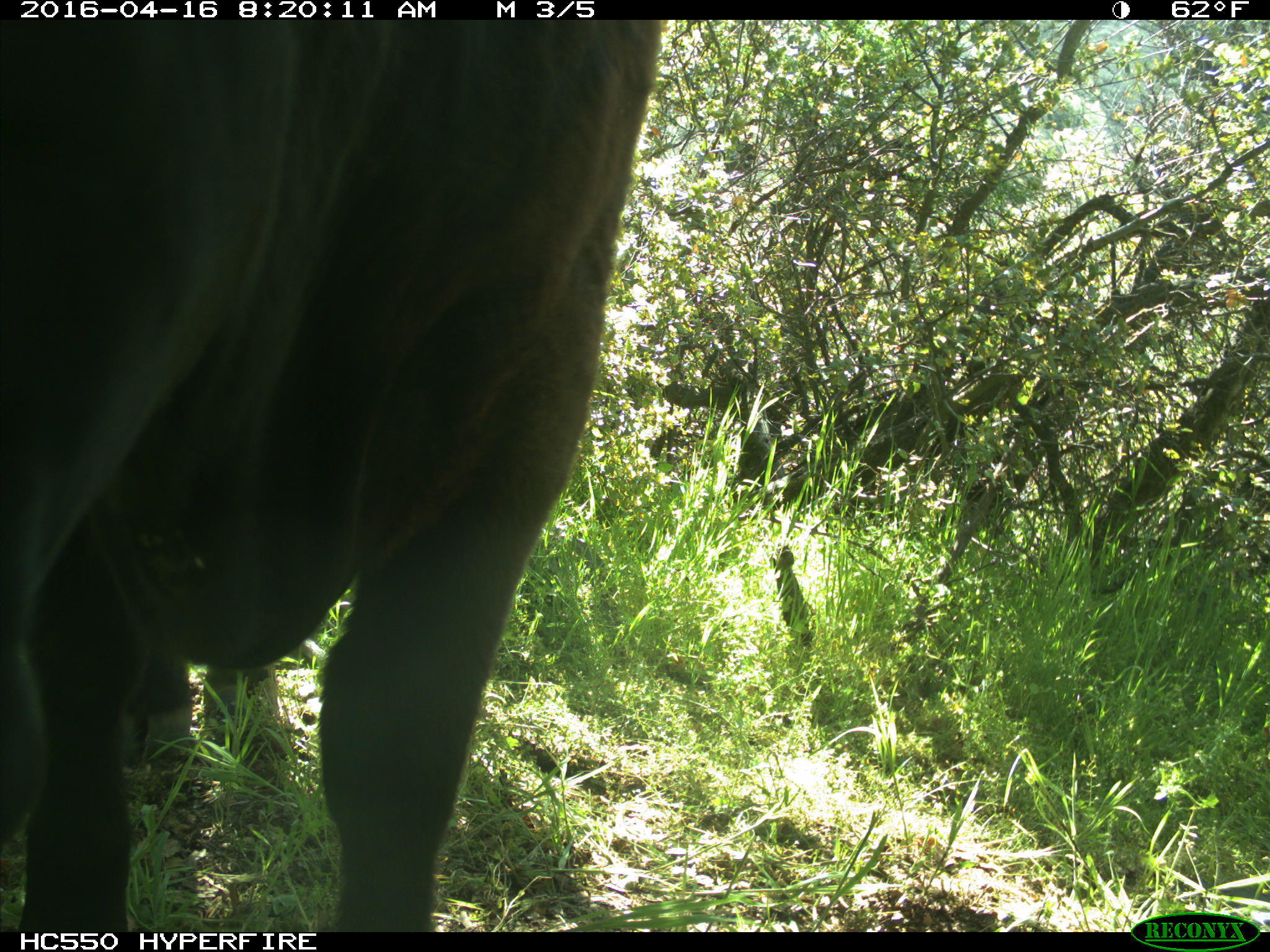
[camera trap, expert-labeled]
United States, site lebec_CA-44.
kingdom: Animalia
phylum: Chordata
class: Mammalia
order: Artiodactyla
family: Bovidae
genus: Bos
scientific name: Bos taurus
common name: domestic cow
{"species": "Bos taurus (domestic cow)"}